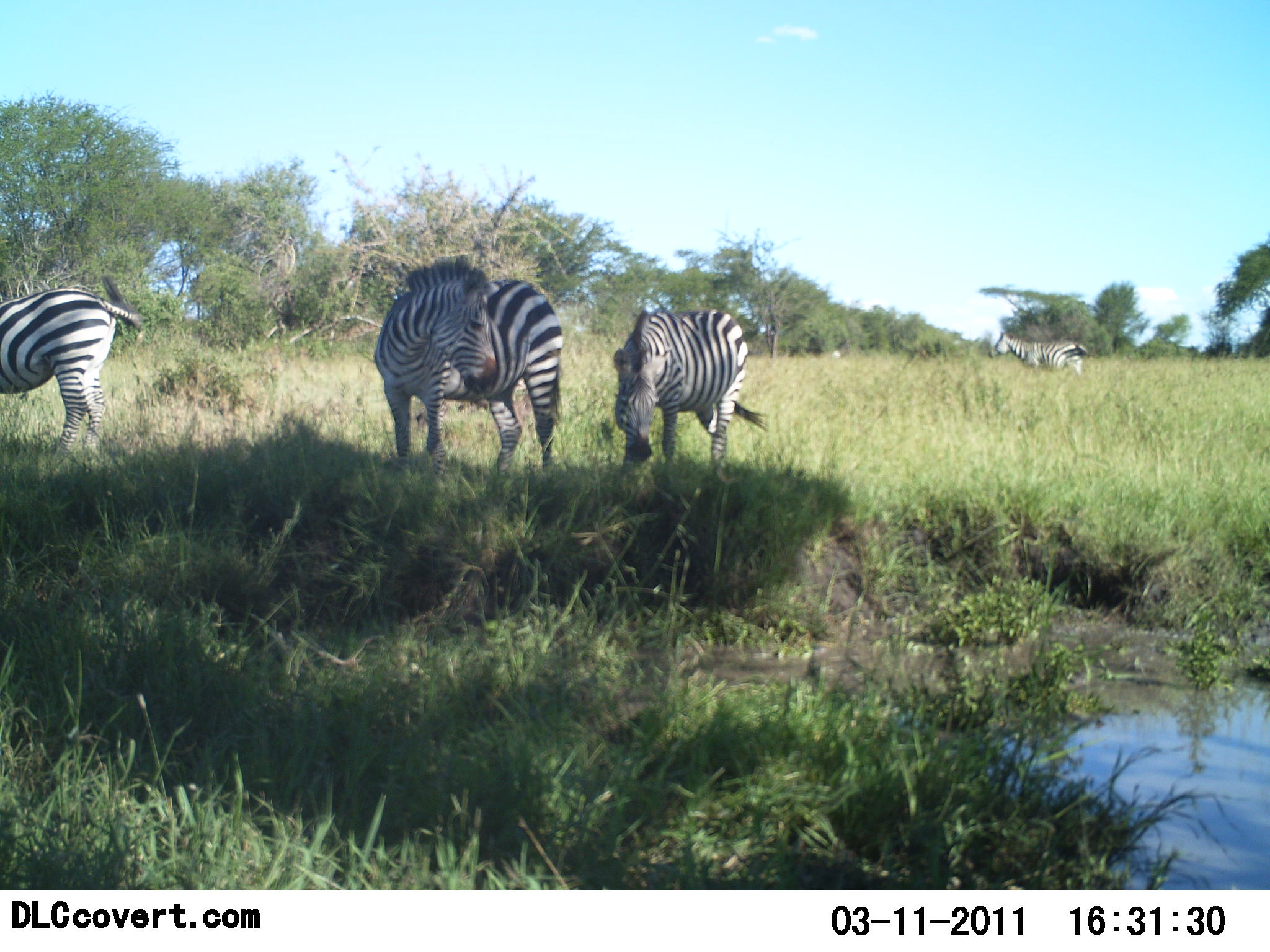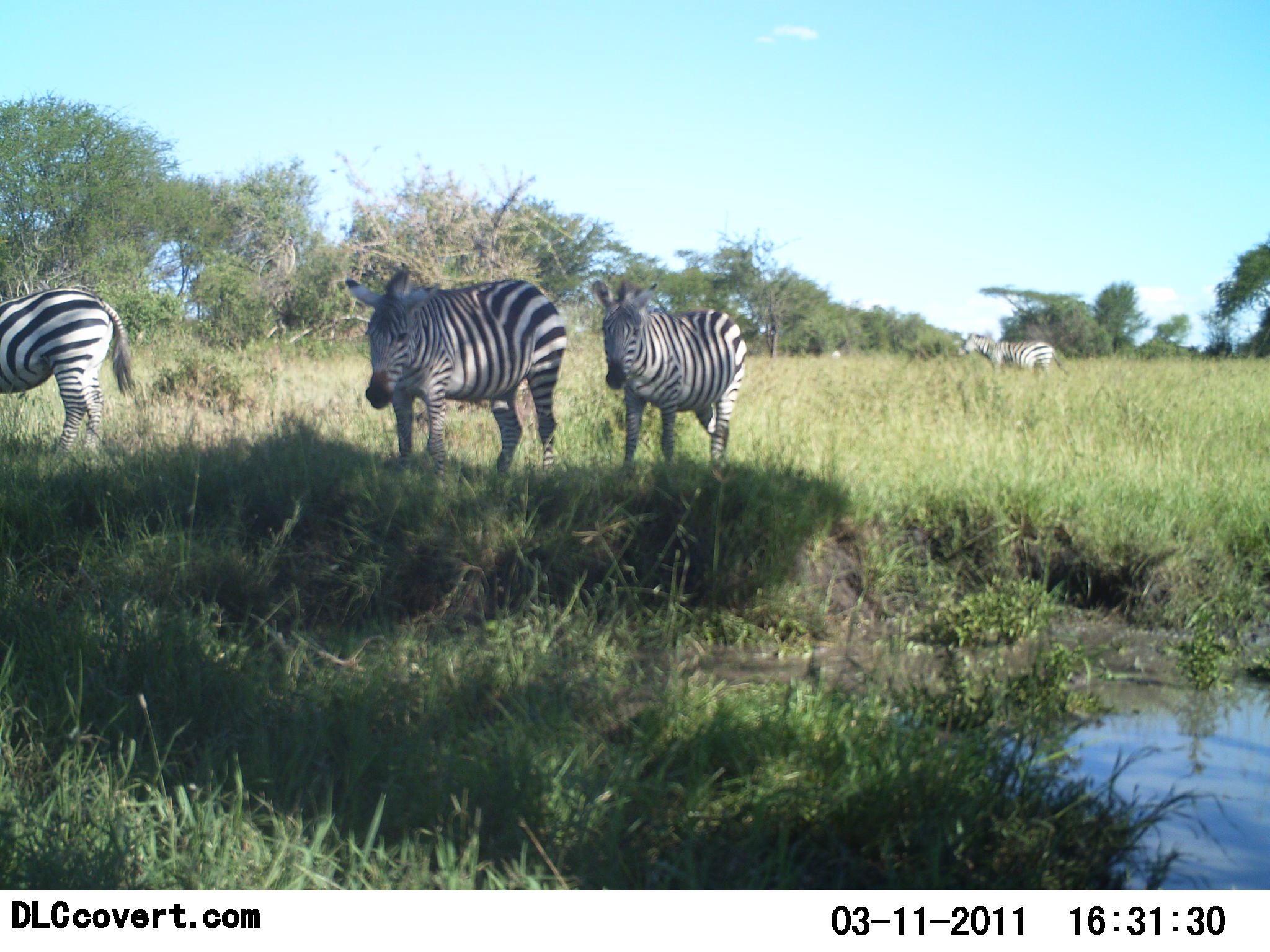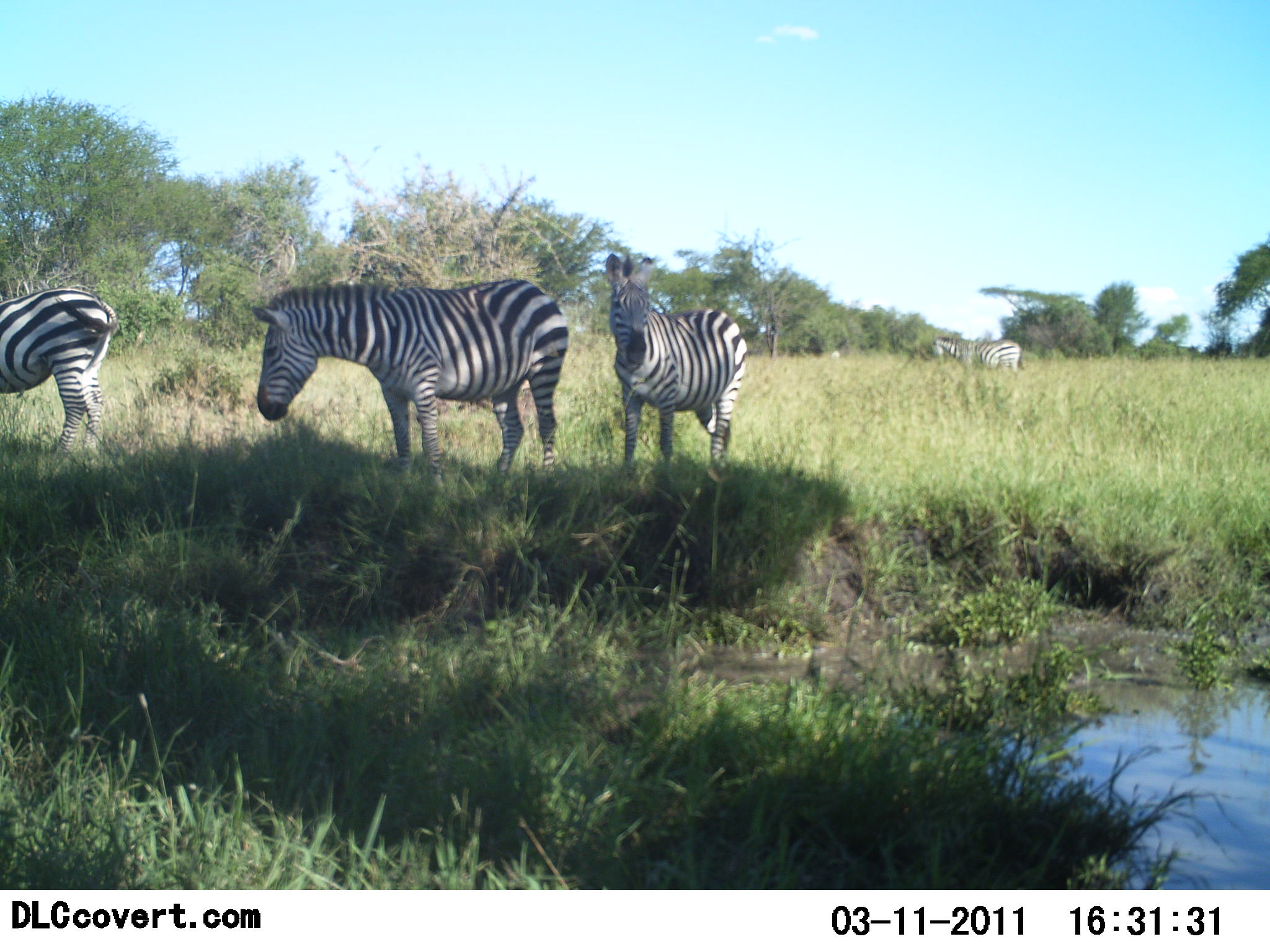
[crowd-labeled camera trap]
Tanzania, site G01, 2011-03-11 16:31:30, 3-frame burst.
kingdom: Animalia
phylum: Chordata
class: Mammalia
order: Perissodactyla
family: Equidae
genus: Equus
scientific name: Equus quagga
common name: plains zebra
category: zebra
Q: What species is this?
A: Zebra (plains zebra) (Equus quagga).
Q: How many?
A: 4.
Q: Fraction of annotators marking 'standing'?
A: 82%.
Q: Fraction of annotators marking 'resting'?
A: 9%.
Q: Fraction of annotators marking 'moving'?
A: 45%.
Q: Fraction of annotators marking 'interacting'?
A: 0%.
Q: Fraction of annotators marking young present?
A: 0%.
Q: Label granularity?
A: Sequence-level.